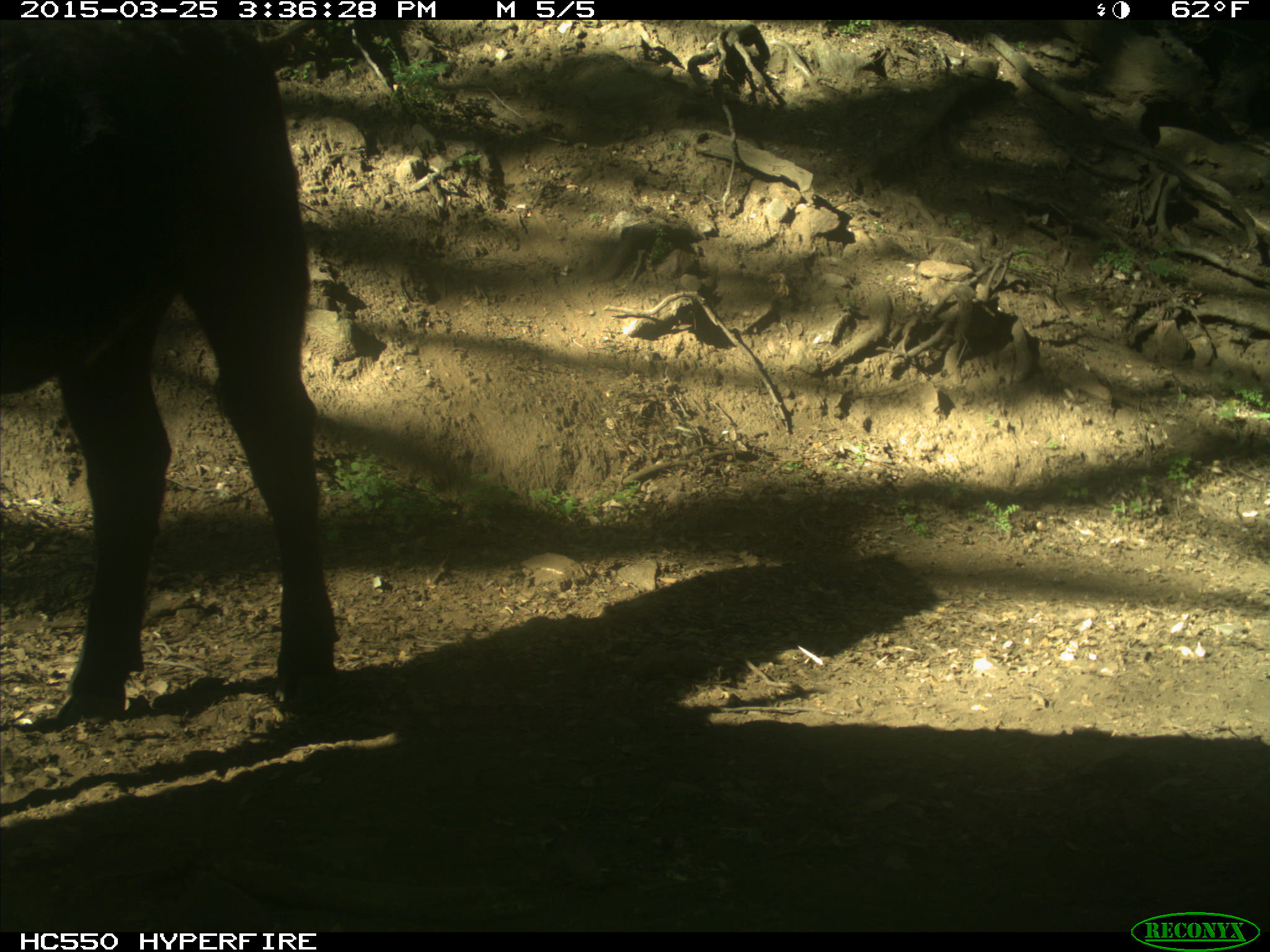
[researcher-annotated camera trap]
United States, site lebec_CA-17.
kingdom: Animalia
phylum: Chordata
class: Mammalia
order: Artiodactyla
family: Bovidae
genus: Bos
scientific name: Bos taurus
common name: domestic cow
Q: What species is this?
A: Bos taurus (domestic cow).